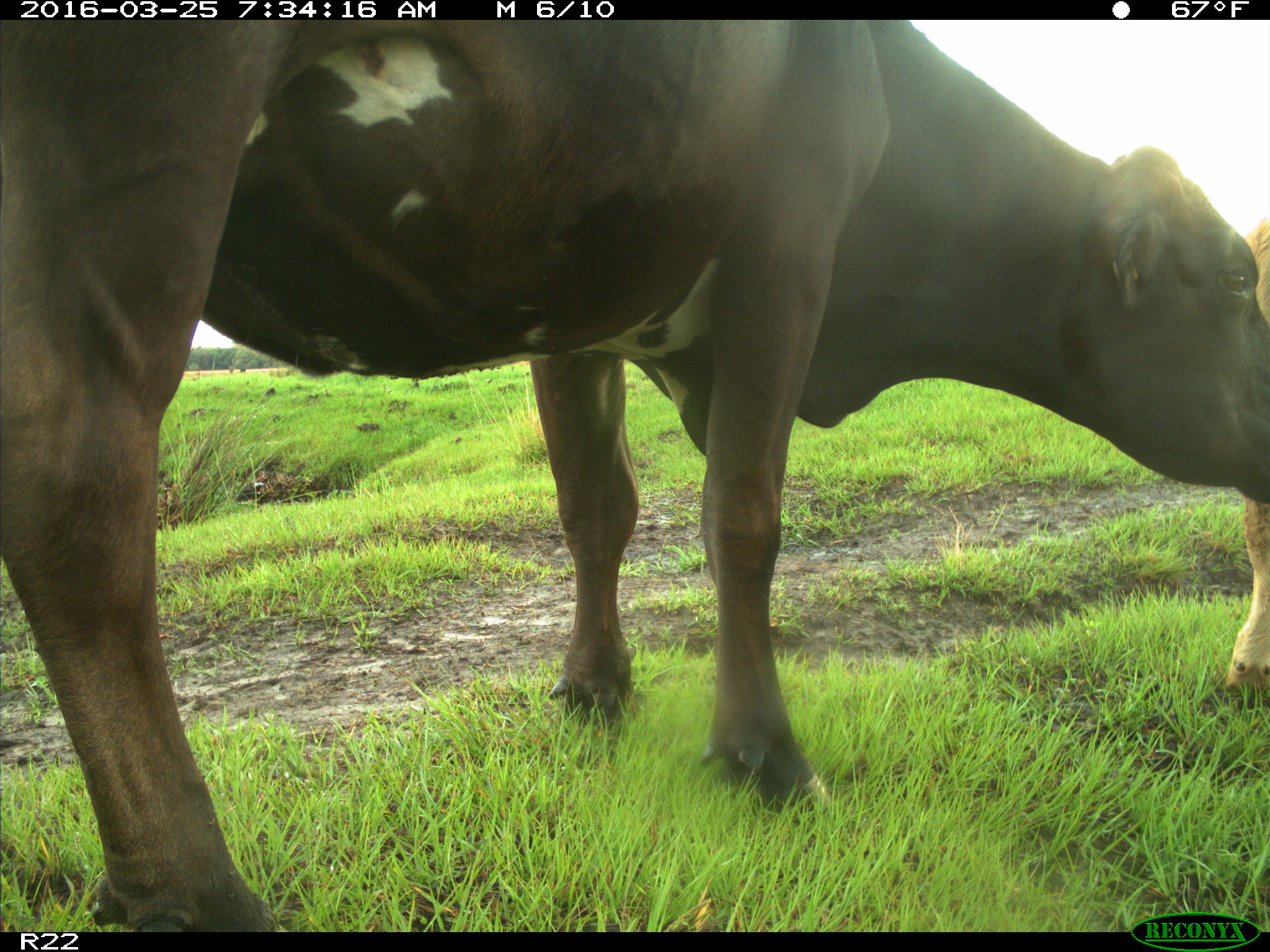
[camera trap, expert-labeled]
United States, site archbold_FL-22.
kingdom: Animalia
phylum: Chordata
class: Mammalia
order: Artiodactyla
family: Bovidae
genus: Bos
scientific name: Bos taurus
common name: domestic cow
Bos taurus (domestic cow).